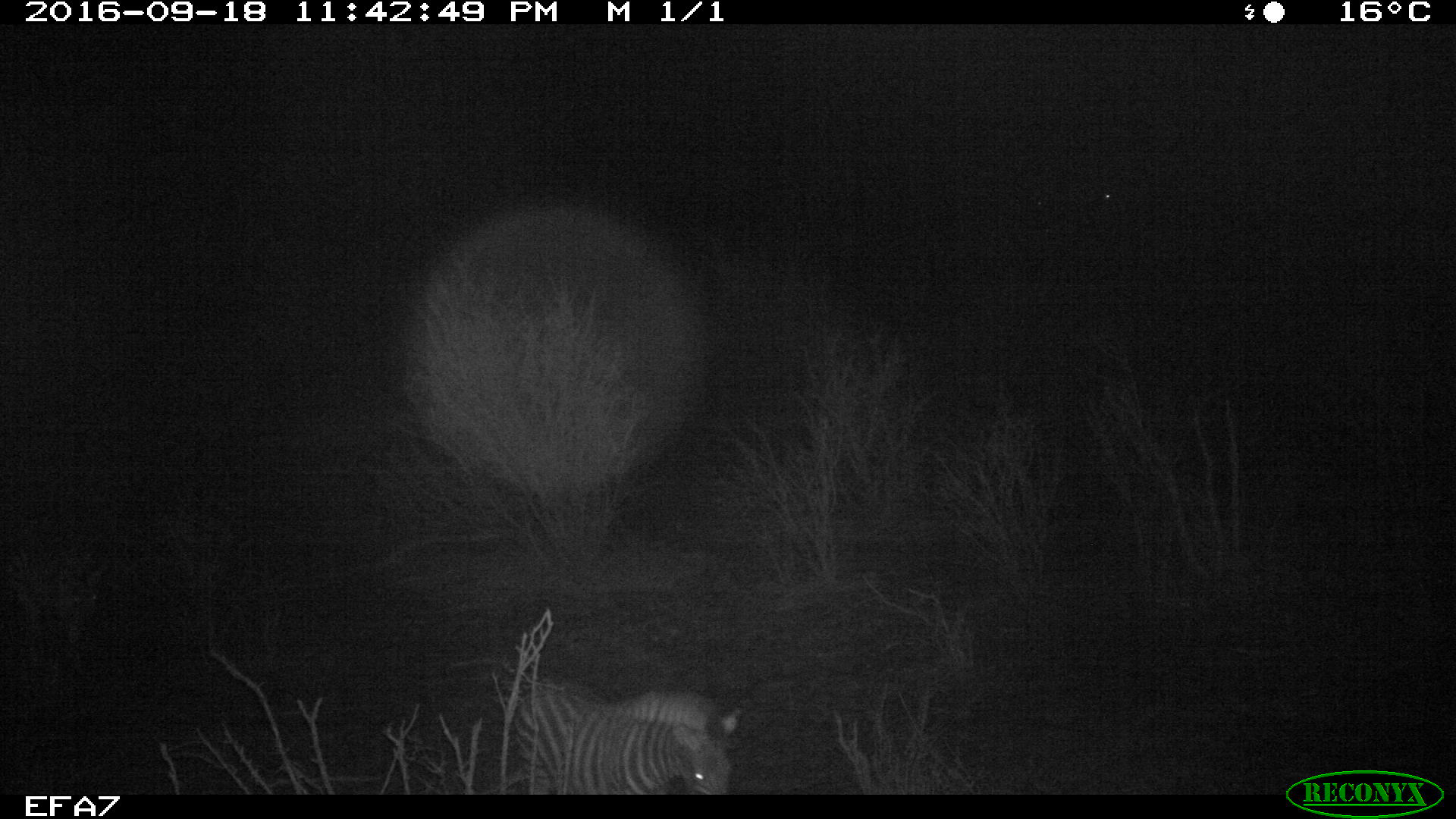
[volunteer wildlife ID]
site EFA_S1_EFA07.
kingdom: Animalia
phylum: Chordata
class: Mammalia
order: Perissodactyla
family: Equidae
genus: Equus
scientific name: Equus quagga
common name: plains zebra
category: zebraplains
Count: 1.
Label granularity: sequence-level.